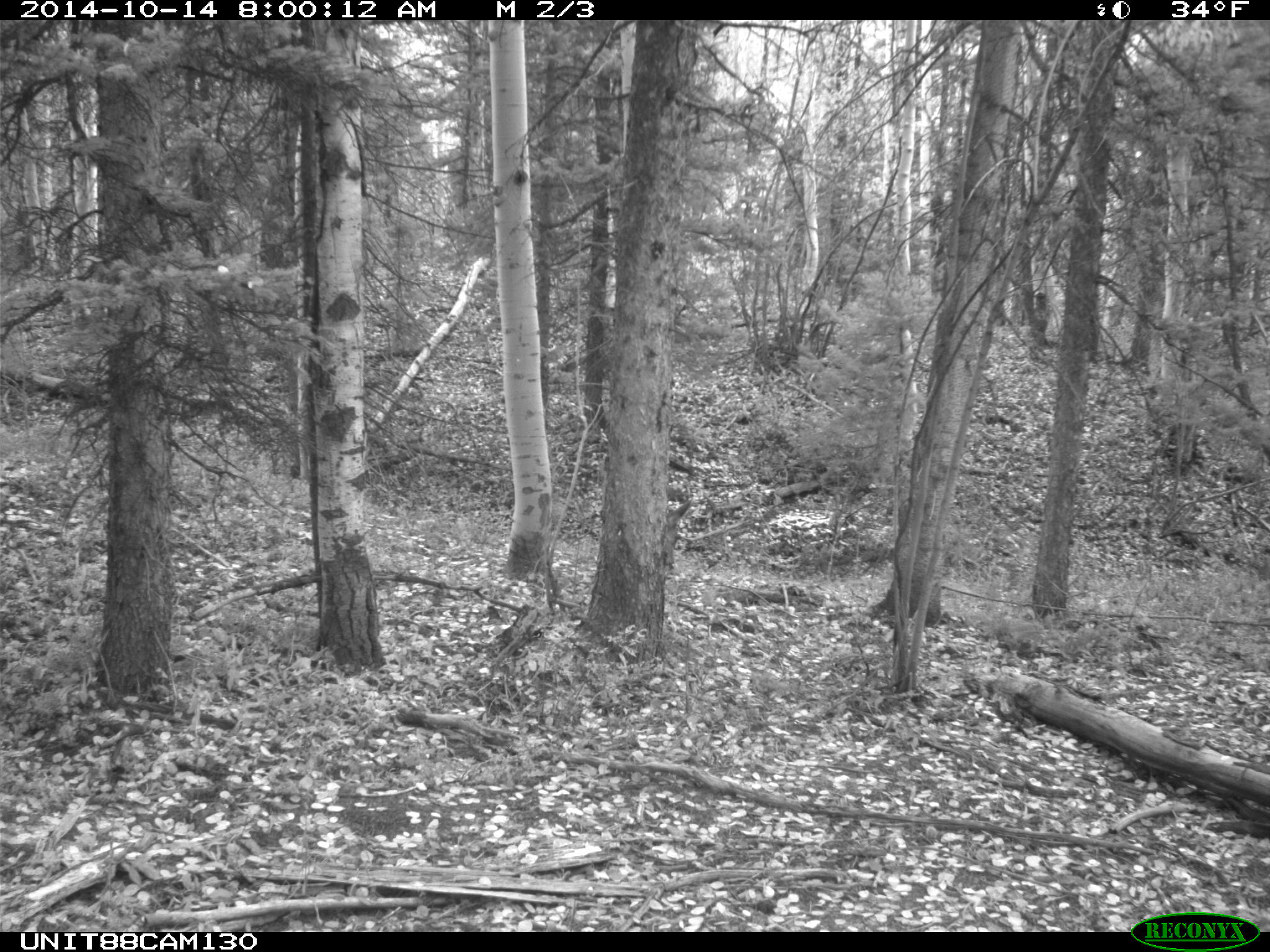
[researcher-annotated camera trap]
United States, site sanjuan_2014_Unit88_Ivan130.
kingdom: Animalia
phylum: Chordata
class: Mammalia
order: Artiodactyla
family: Cervidae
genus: Odocoileus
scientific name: Odocoileus hemionus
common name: mule deer